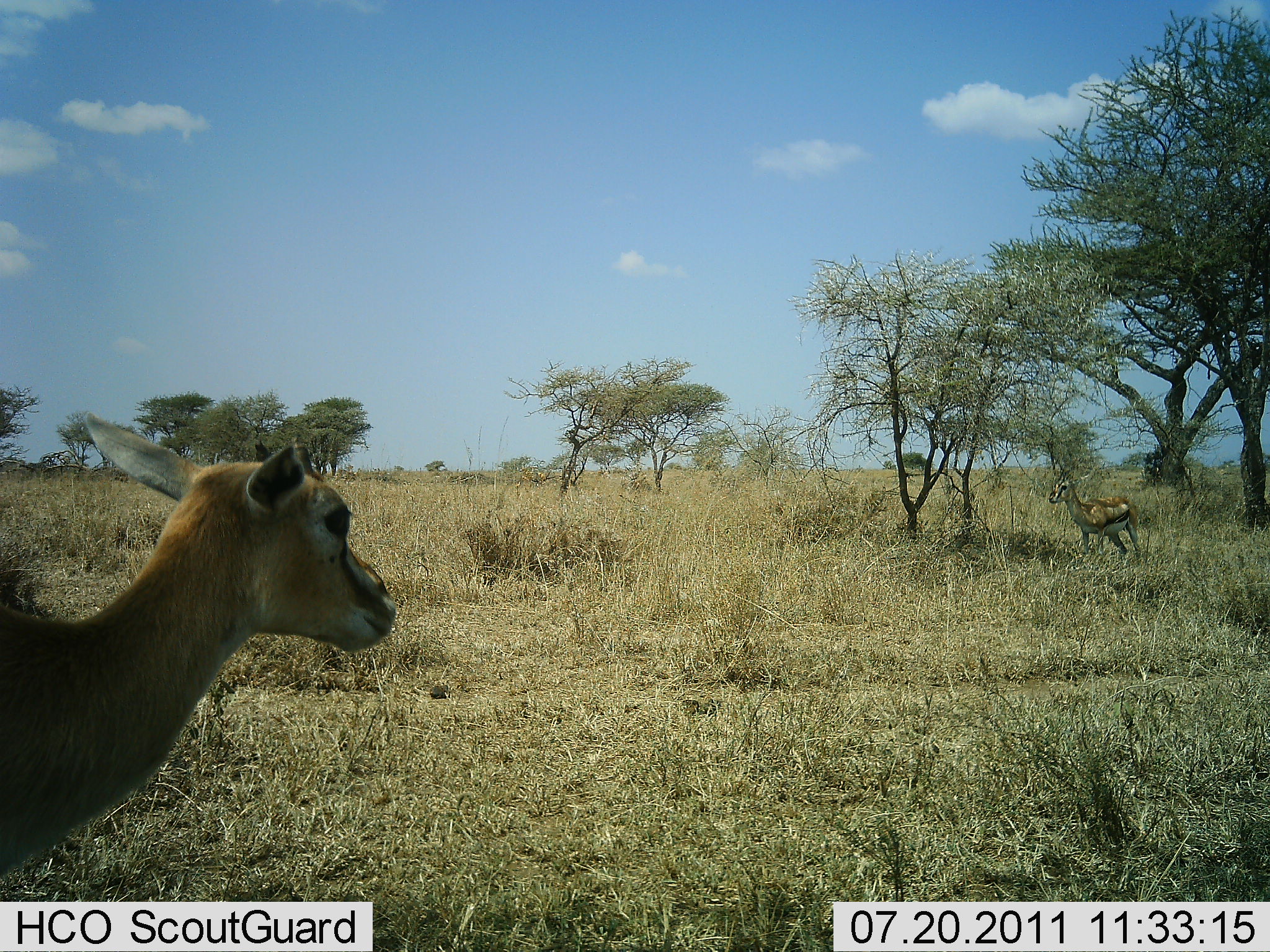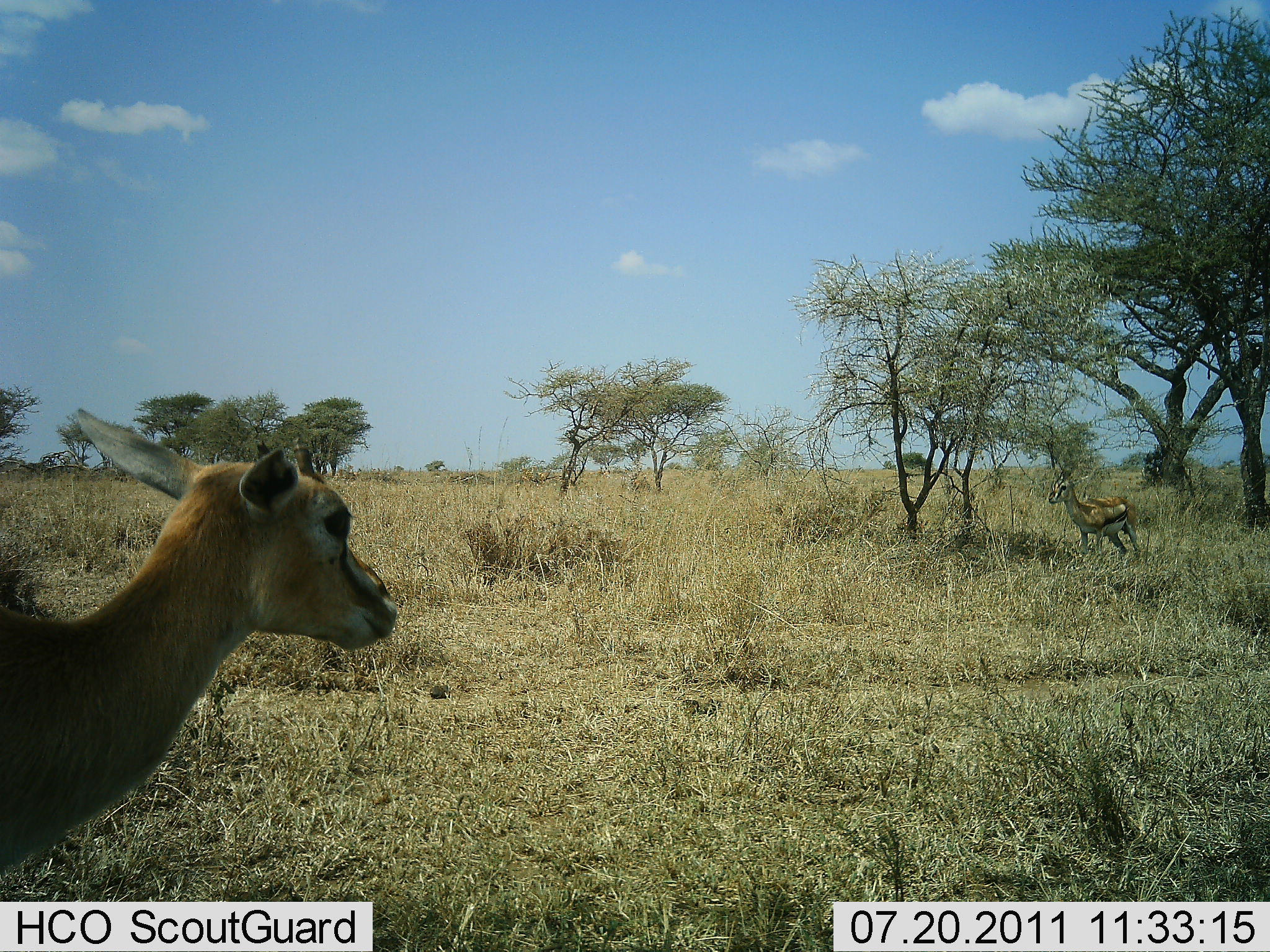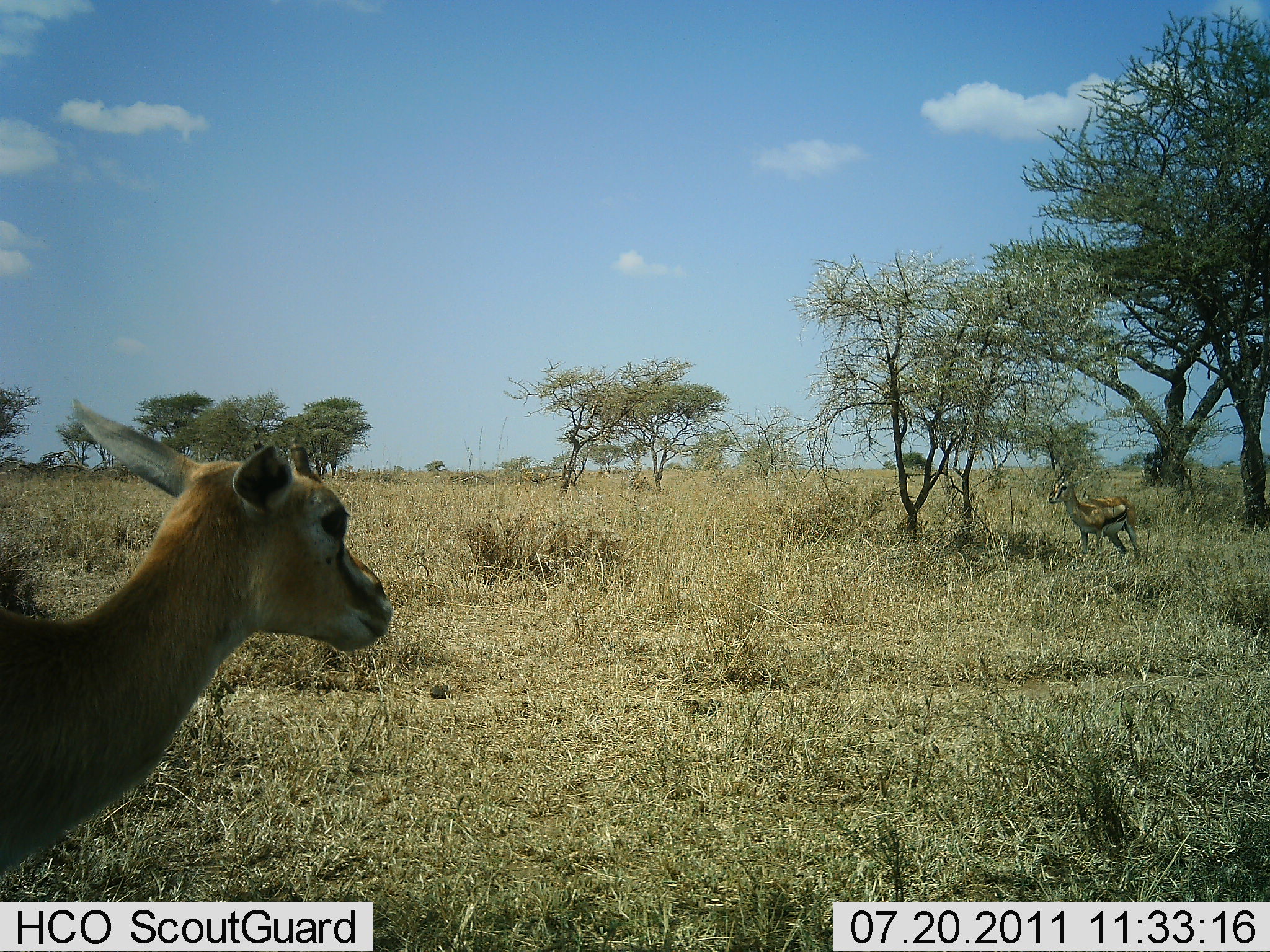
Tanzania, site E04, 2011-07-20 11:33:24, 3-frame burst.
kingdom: Animalia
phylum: Chordata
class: Mammalia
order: Artiodactyla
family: Bovidae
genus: Eudorcas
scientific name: Eudorcas thomsonii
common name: thomson's gazelle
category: gazellethomsons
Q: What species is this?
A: Gazellethomsons (thomson's gazelle) (Eudorcas thomsonii).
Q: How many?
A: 2.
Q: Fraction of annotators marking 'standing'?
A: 100%.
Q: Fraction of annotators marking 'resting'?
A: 0%.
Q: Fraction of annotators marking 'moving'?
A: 0%.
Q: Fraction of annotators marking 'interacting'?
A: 0%.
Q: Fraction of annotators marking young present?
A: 0%.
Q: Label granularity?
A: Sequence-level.